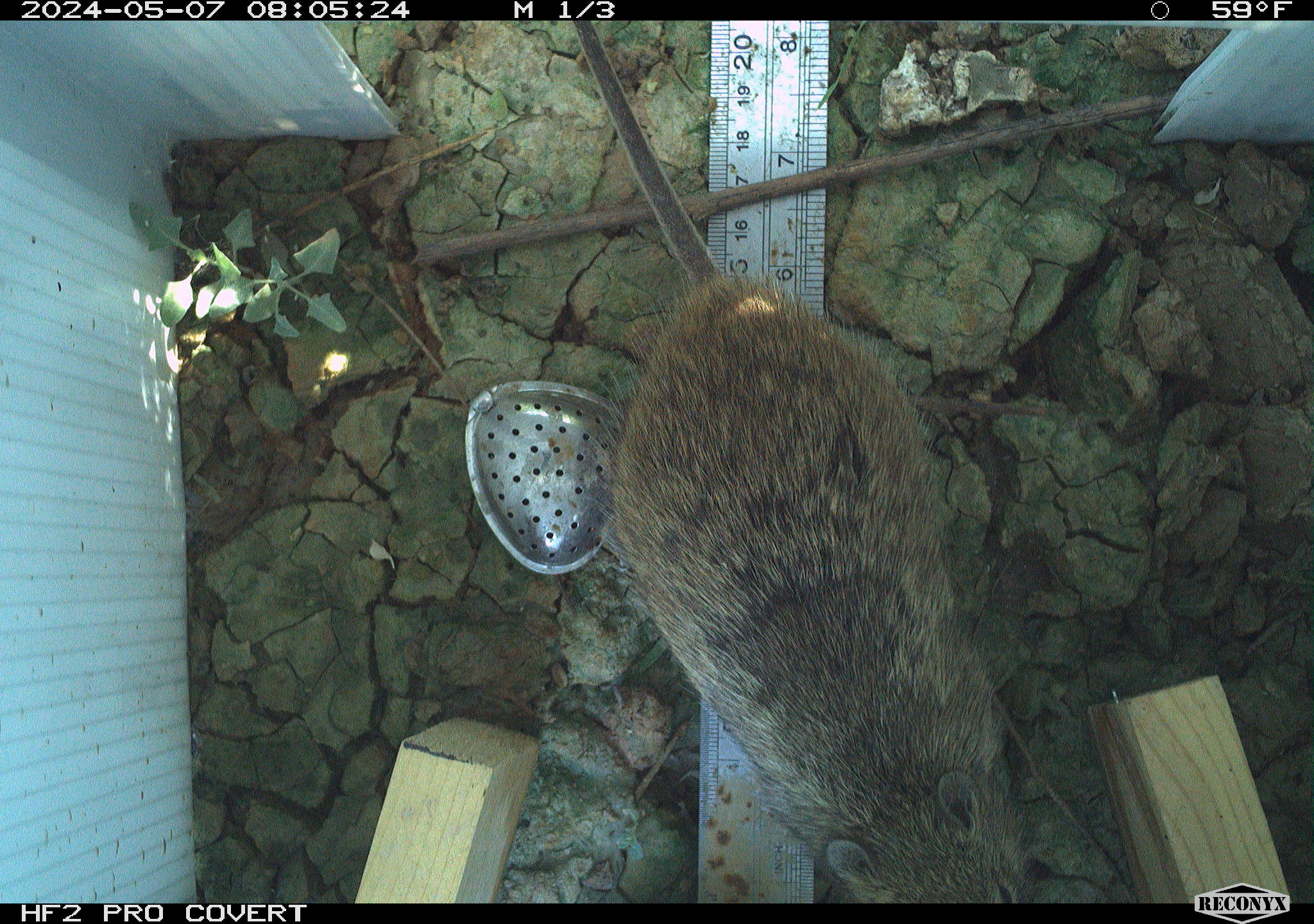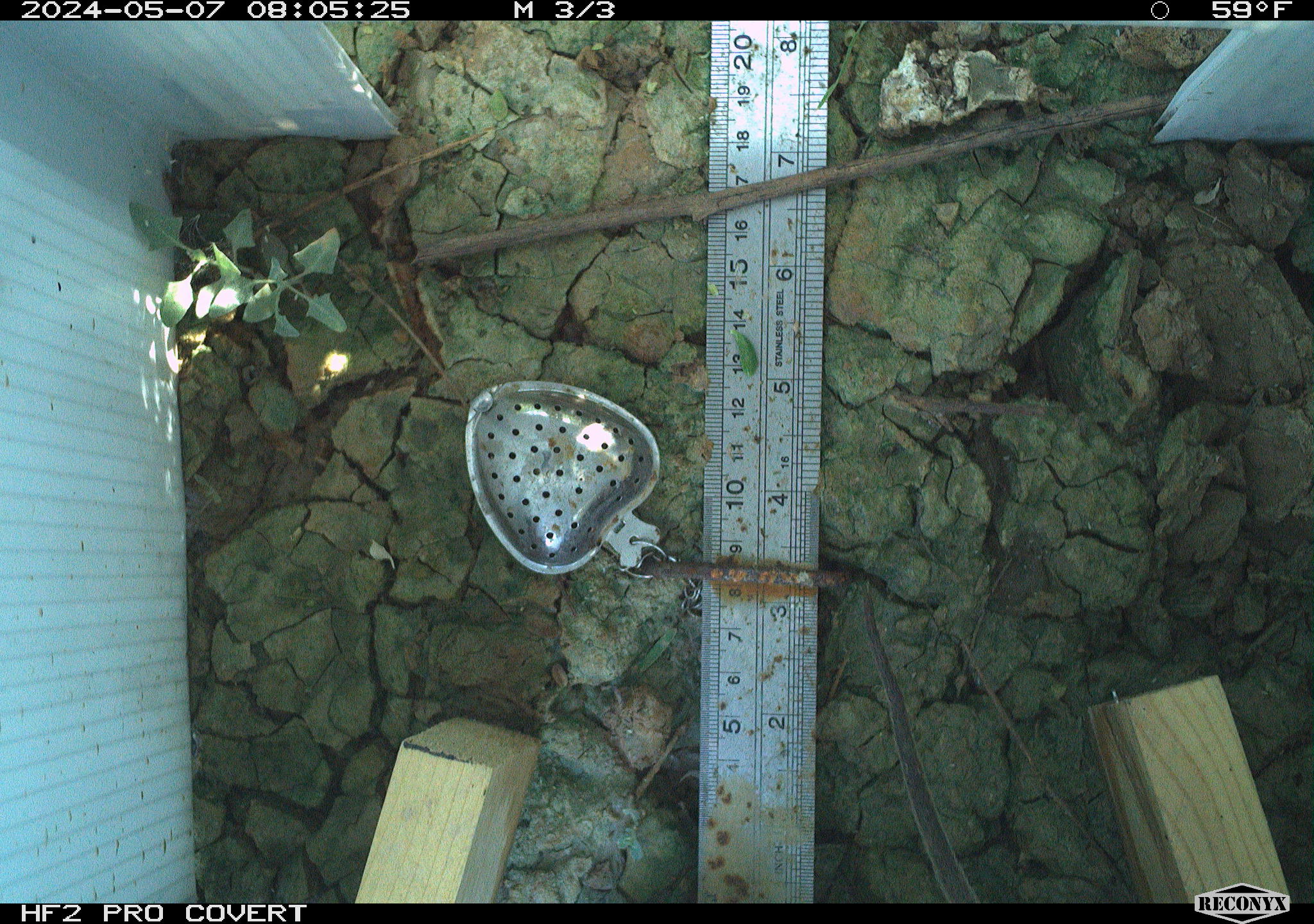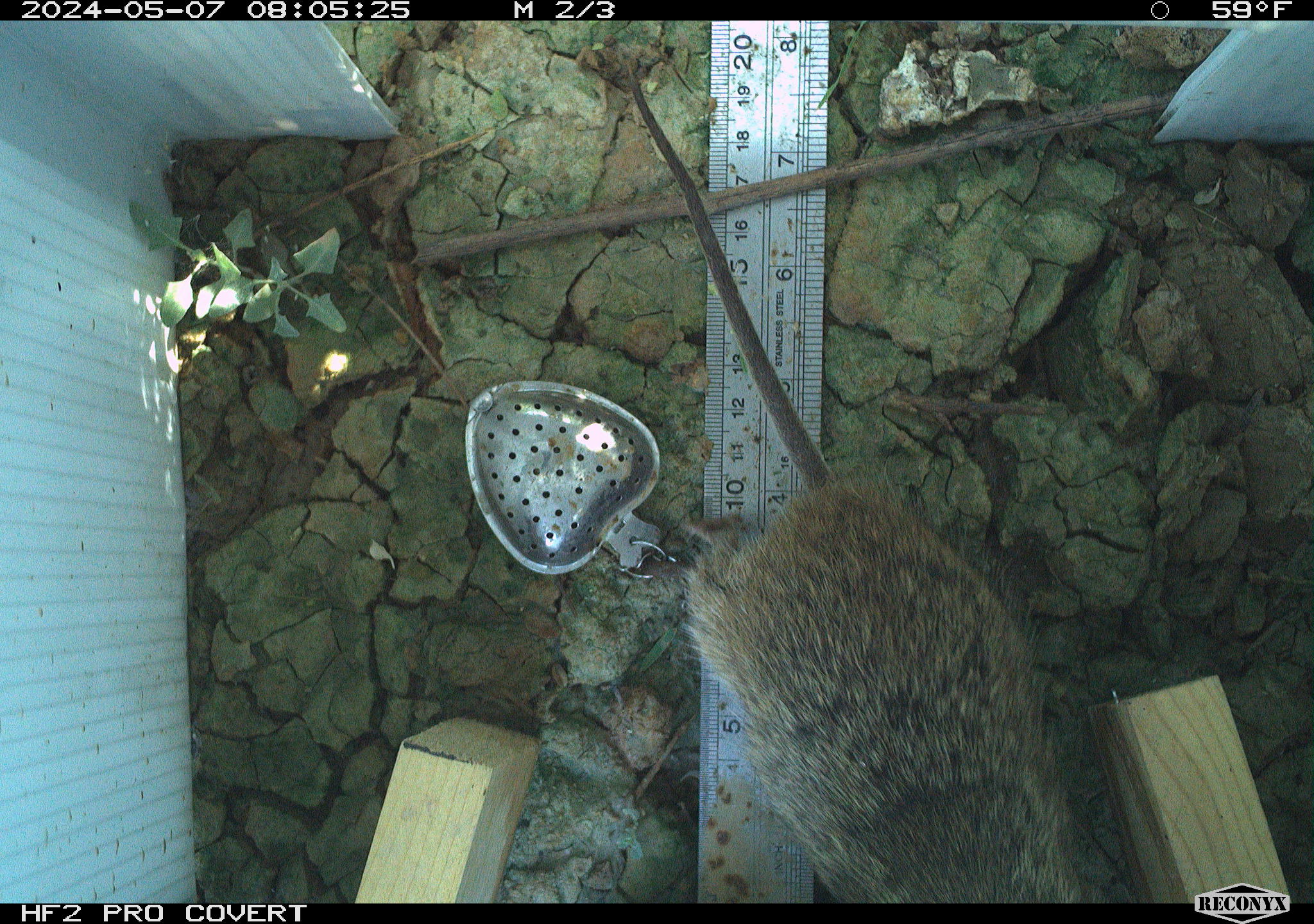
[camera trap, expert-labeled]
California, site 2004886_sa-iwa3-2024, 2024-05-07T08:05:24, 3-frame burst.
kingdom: Animalia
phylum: Chordata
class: Mammalia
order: Rodentia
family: Cricetidae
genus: Sigmodon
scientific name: Sigmodon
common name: cotton rat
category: sigmodon species